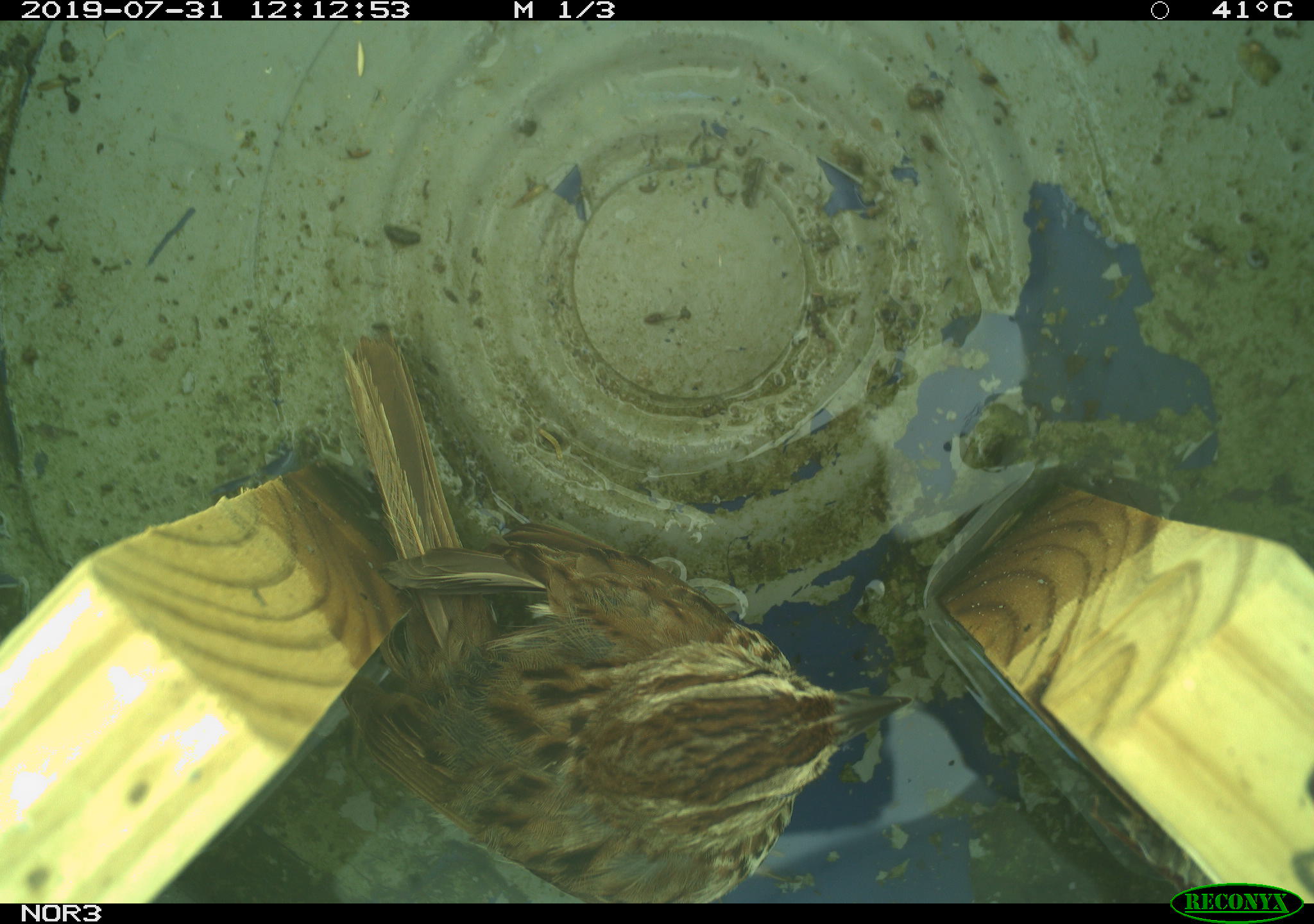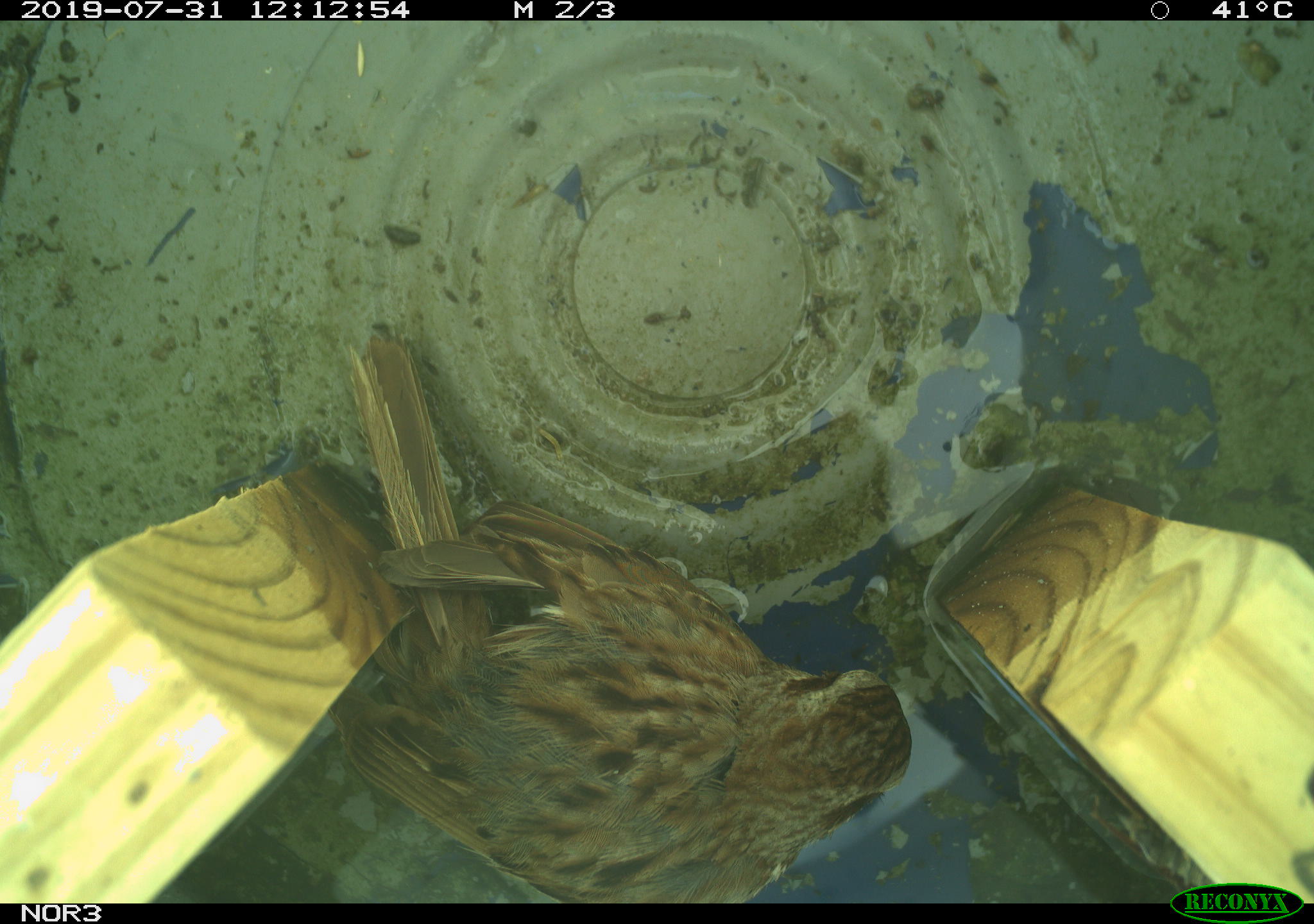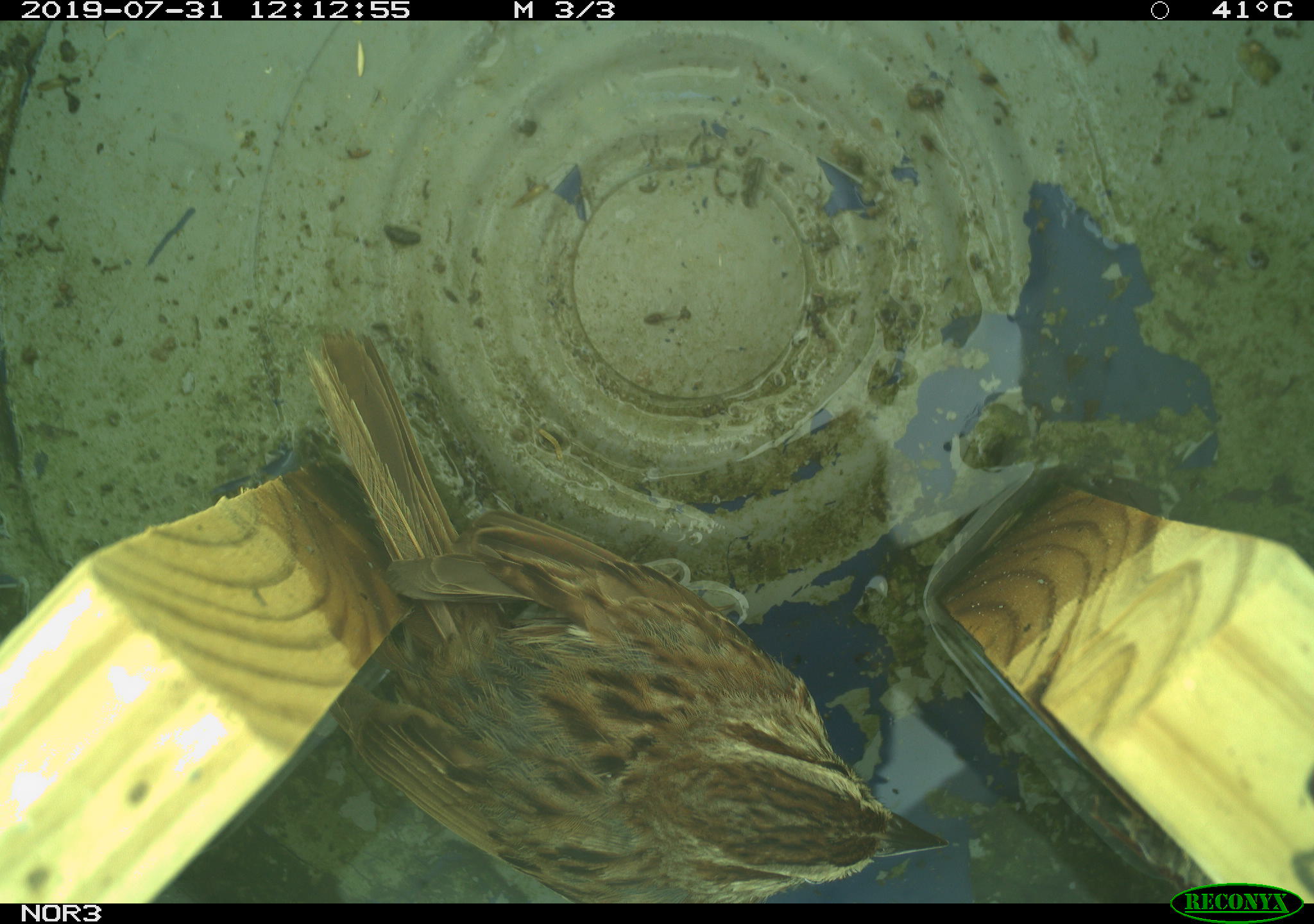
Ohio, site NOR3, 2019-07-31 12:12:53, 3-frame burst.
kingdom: Animalia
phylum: Chordata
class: Aves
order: Passeriformes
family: Passerellidae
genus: Melospiza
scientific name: Melospiza melodia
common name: song sparrow